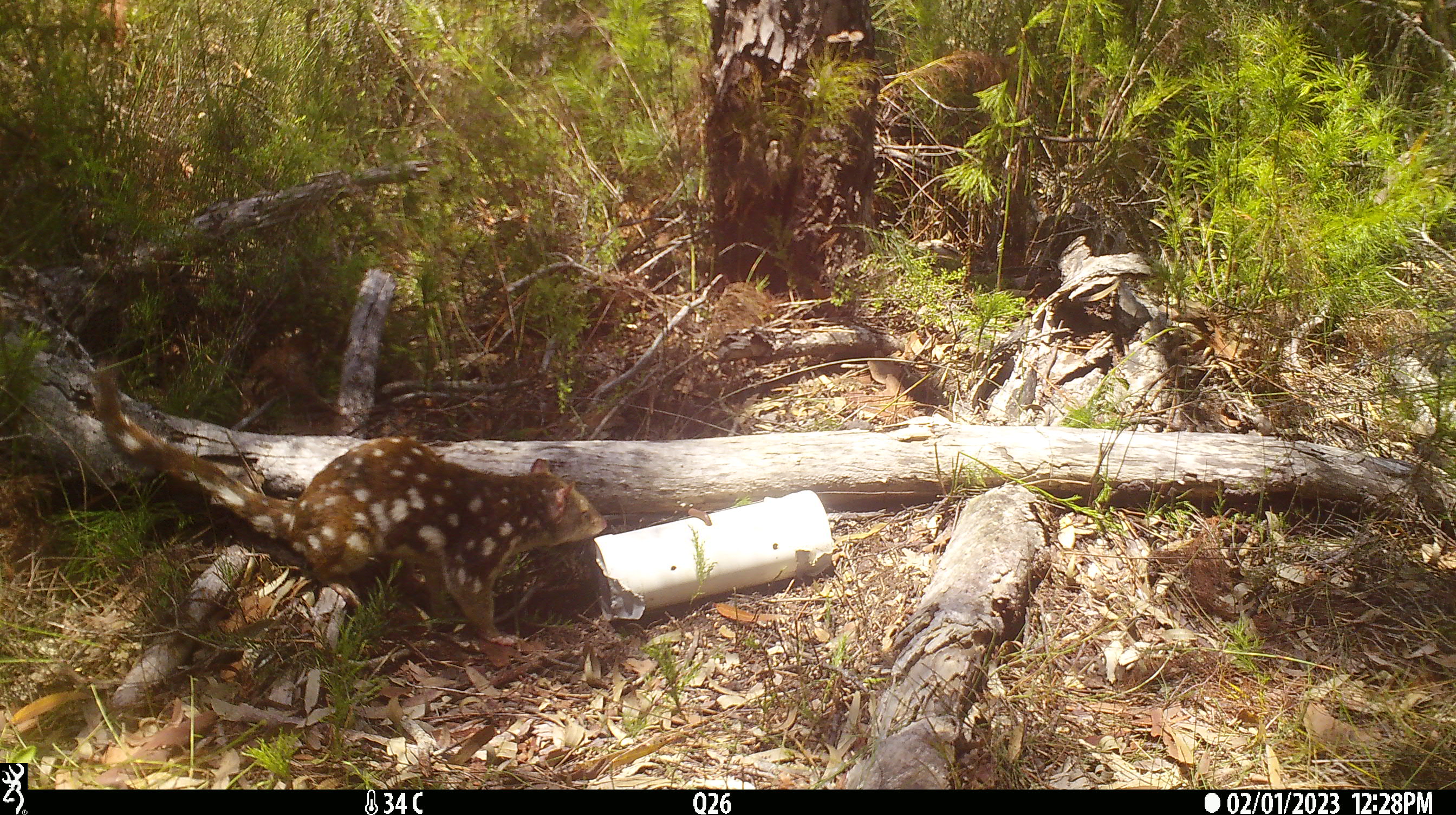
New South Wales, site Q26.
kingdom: Animalia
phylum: Chordata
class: Mammalia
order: Dasyuromorphia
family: Dasyuridae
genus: Dasyurus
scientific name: Dasyurus maculatus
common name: spotted-tailed quoll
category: quoll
Quoll (spotted-tailed quoll) (Dasyurus maculatus).